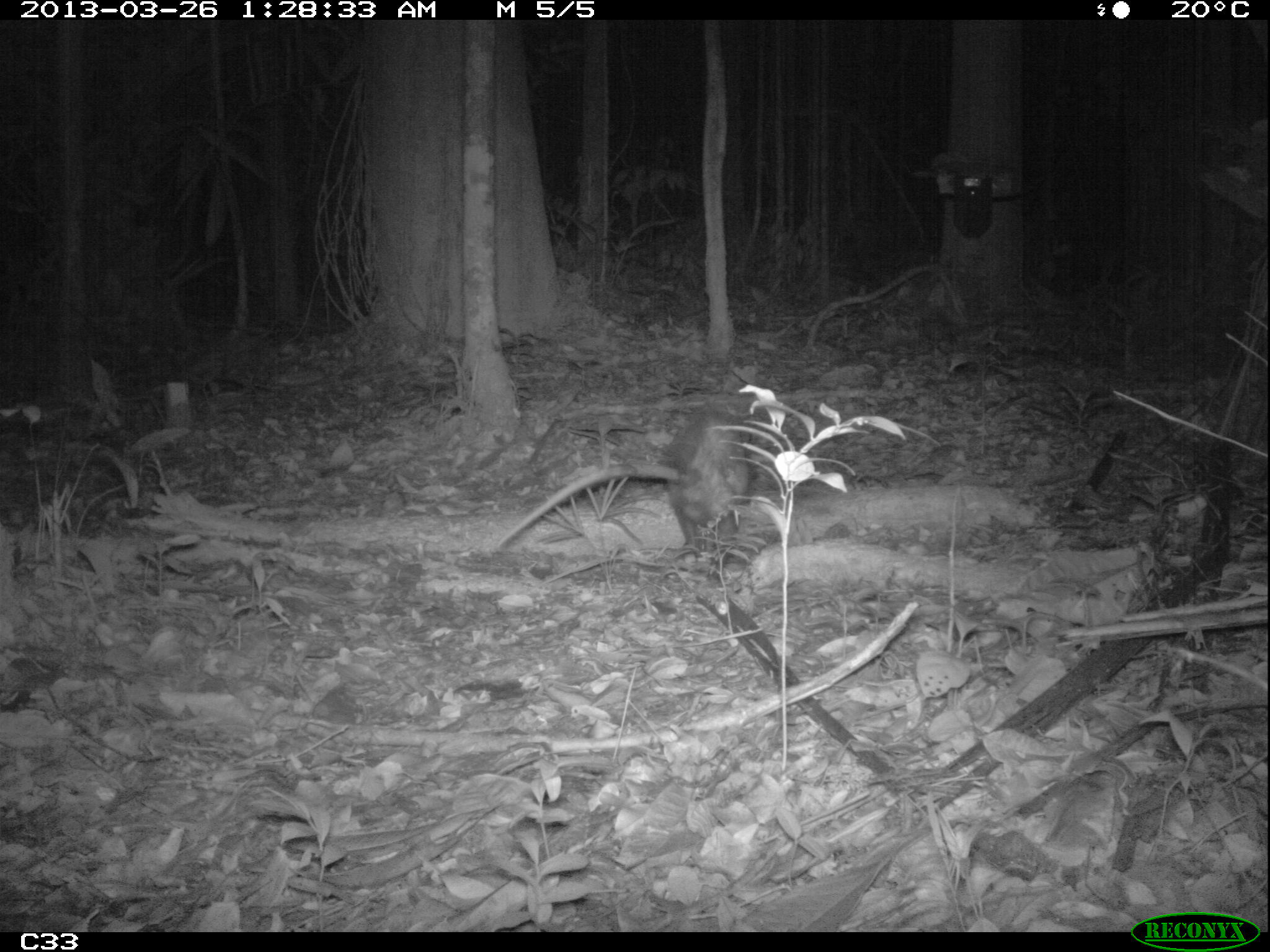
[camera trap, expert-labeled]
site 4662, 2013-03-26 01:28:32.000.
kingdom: Animalia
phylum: Chordata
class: Mammalia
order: Didelphimorphia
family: Didelphidae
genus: Didelphis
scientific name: Didelphis marsupialis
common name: southern opossum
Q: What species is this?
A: Didelphis marsupialis (southern opossum).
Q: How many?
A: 1.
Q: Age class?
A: Adult.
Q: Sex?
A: Female.